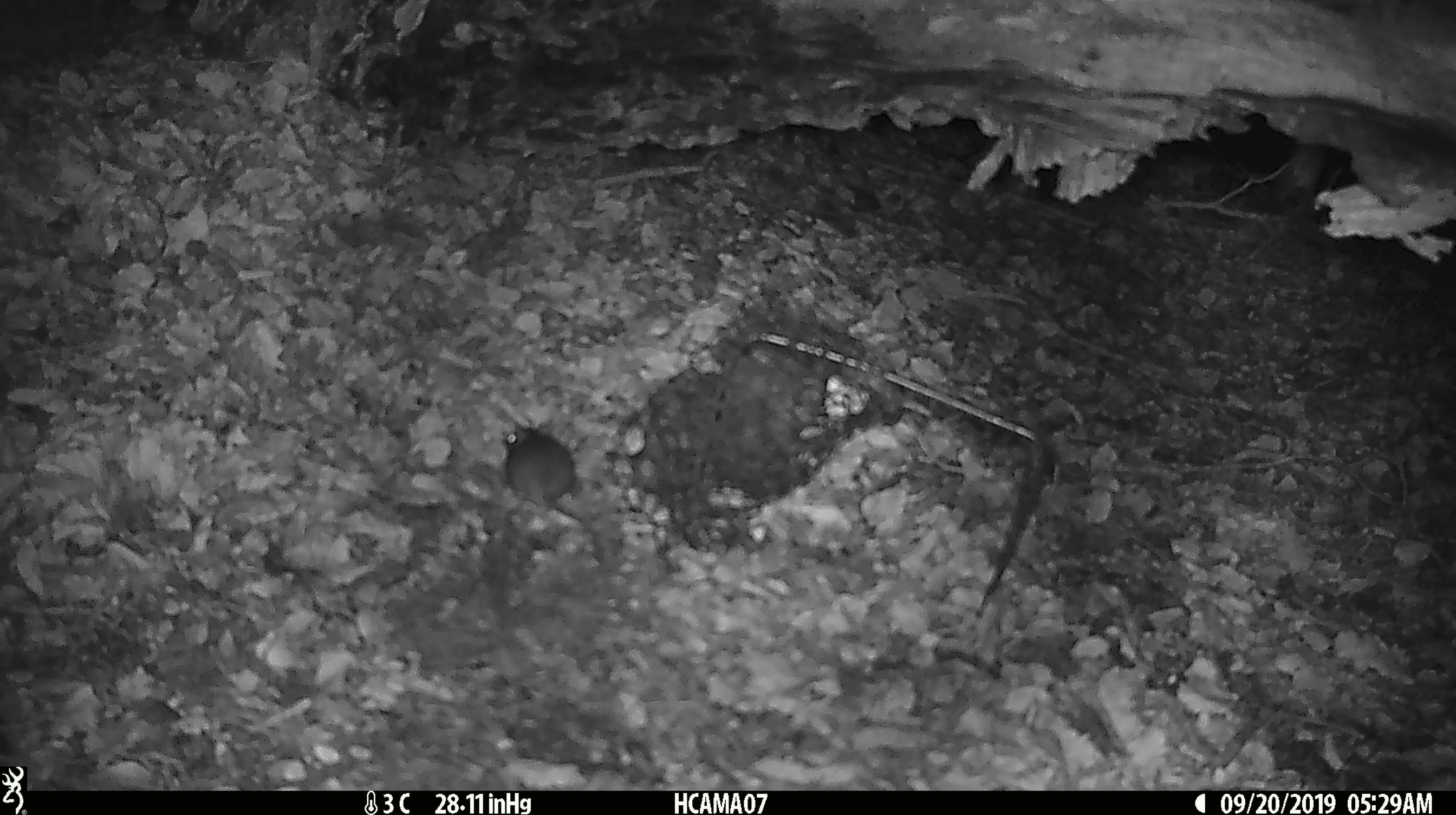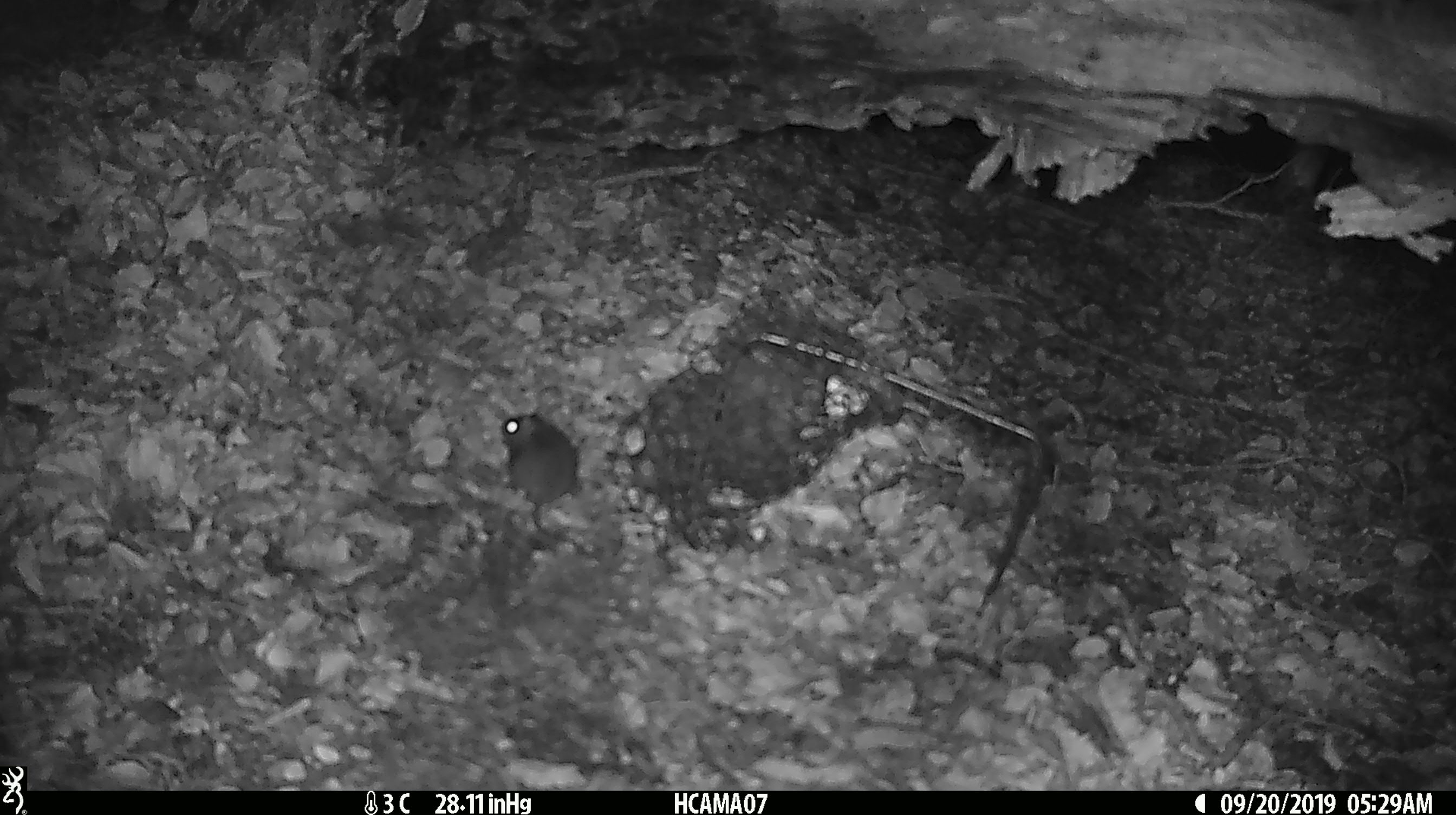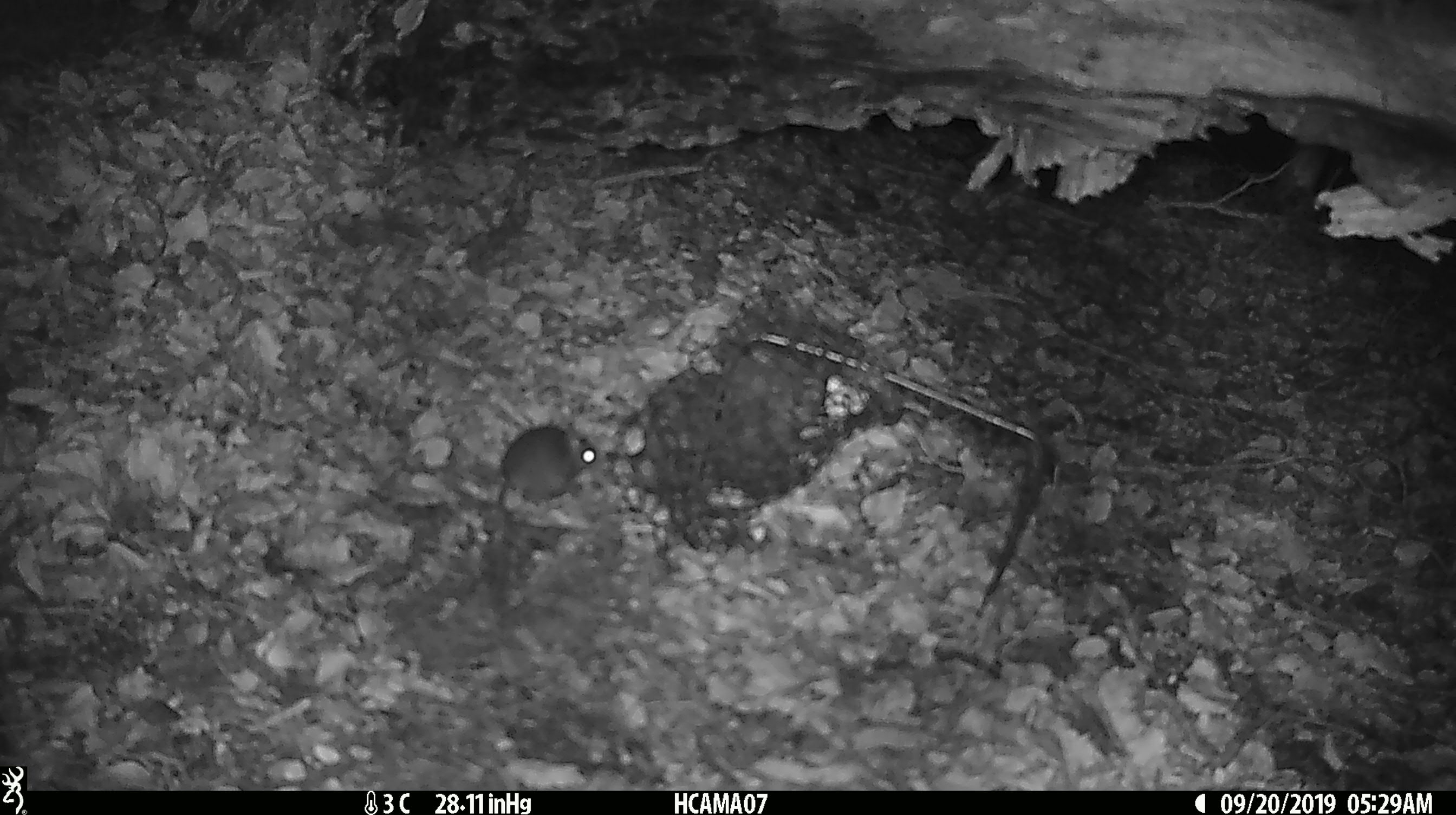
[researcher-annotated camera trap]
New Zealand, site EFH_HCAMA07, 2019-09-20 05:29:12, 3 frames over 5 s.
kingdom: Animalia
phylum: Chordata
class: Mammalia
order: Rodentia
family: Muridae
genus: Mus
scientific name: Mus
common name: mouse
Mouse (Mus).